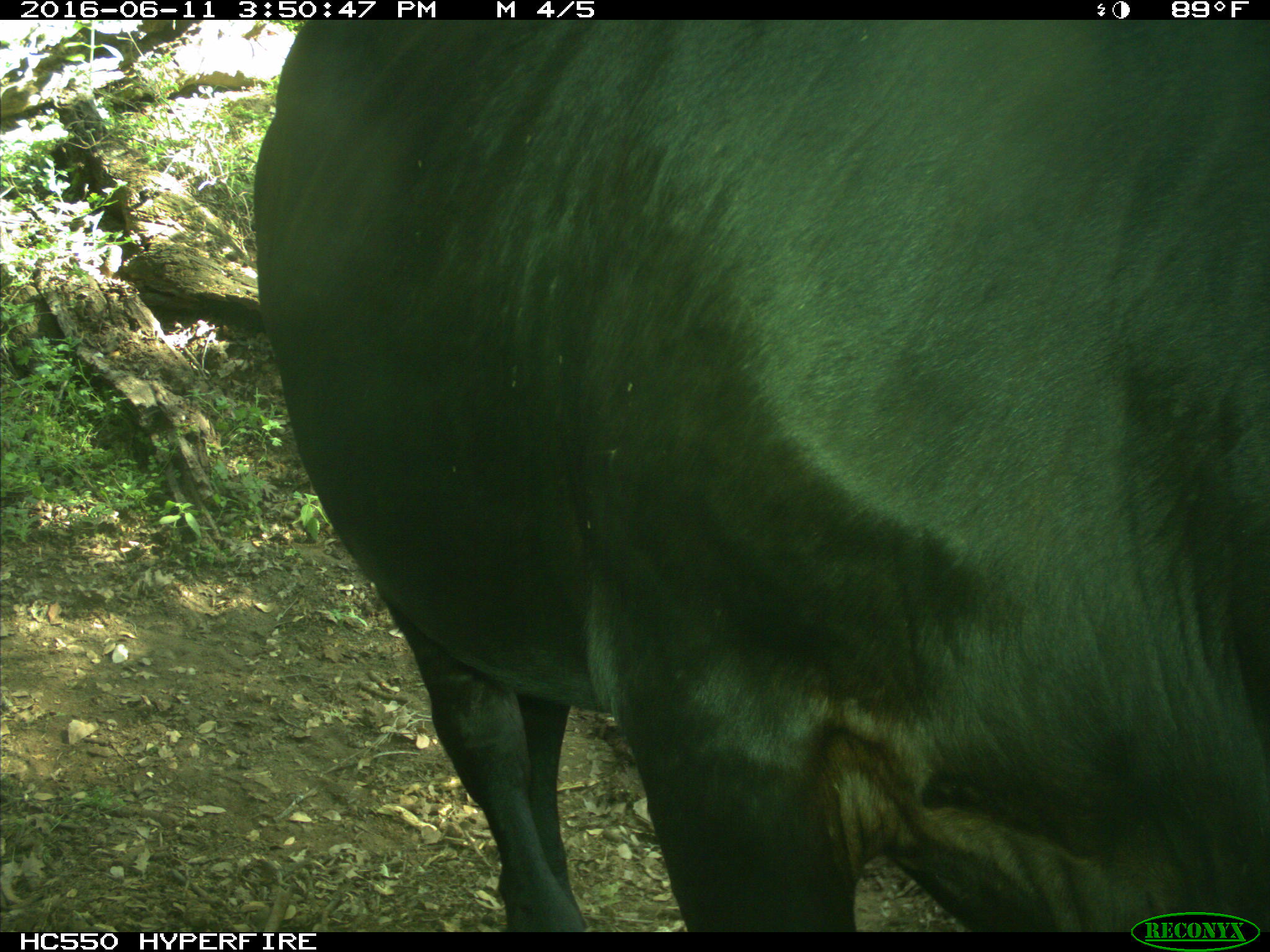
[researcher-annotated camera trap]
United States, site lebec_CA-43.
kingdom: Animalia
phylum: Chordata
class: Mammalia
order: Artiodactyla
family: Bovidae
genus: Bos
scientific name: Bos taurus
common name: domestic cow